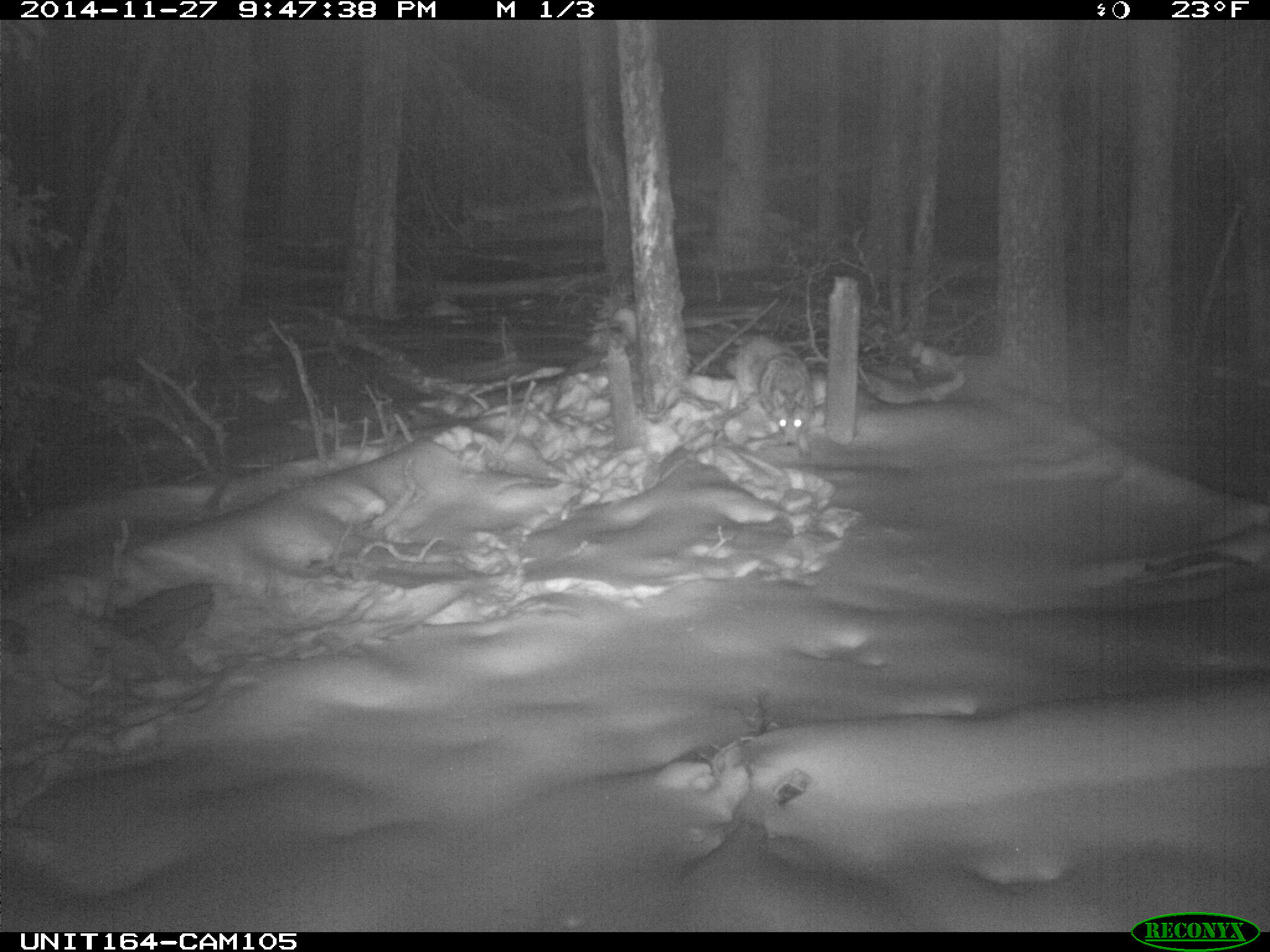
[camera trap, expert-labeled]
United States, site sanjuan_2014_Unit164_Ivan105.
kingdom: Animalia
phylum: Chordata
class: Mammalia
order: Carnivora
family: Canidae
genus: Canis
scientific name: Canis latrans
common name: coyote